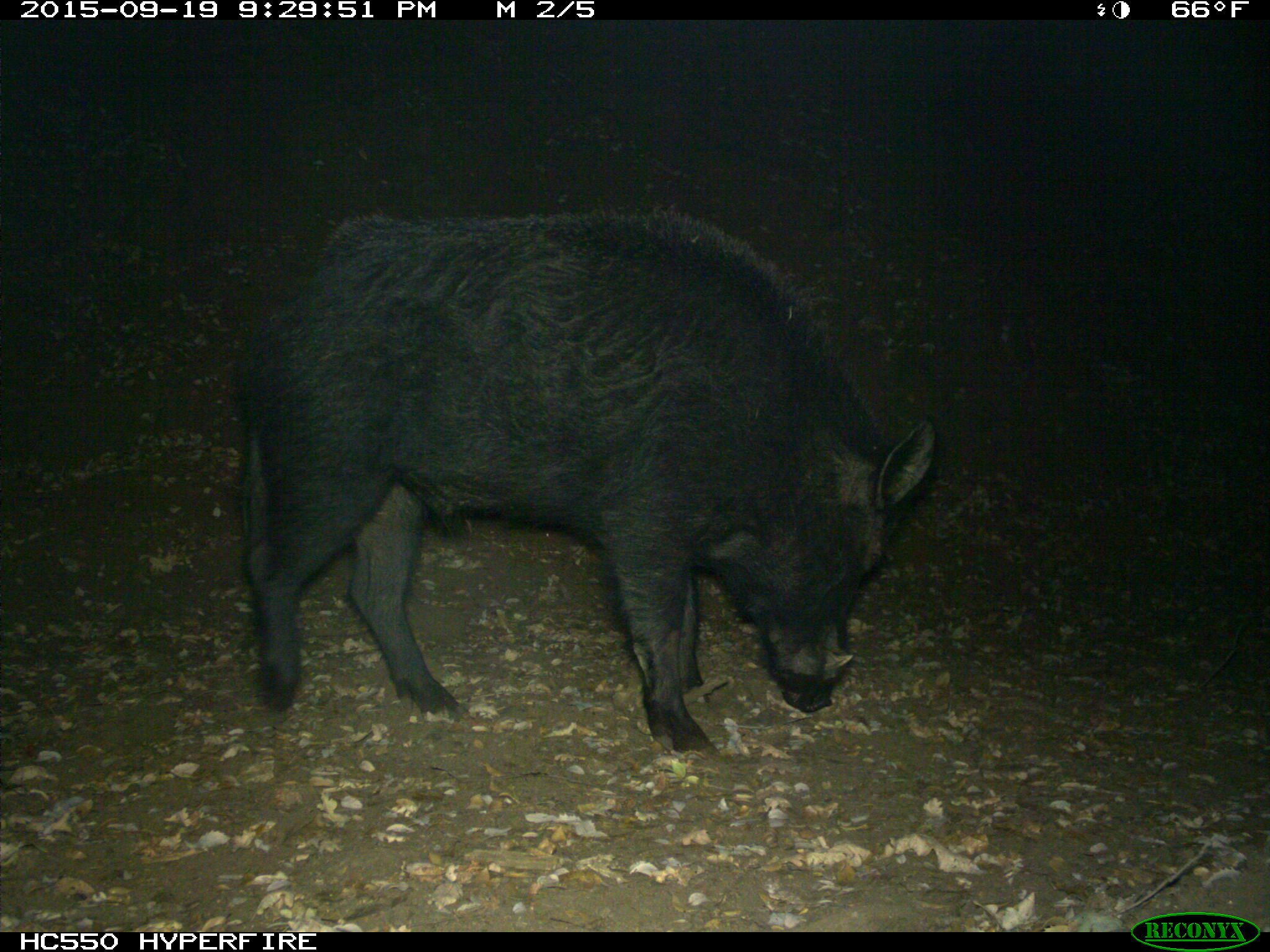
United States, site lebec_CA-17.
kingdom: Animalia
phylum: Chordata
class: Mammalia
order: Artiodactyla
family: Suidae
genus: Sus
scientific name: Sus scrofa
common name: wild boar